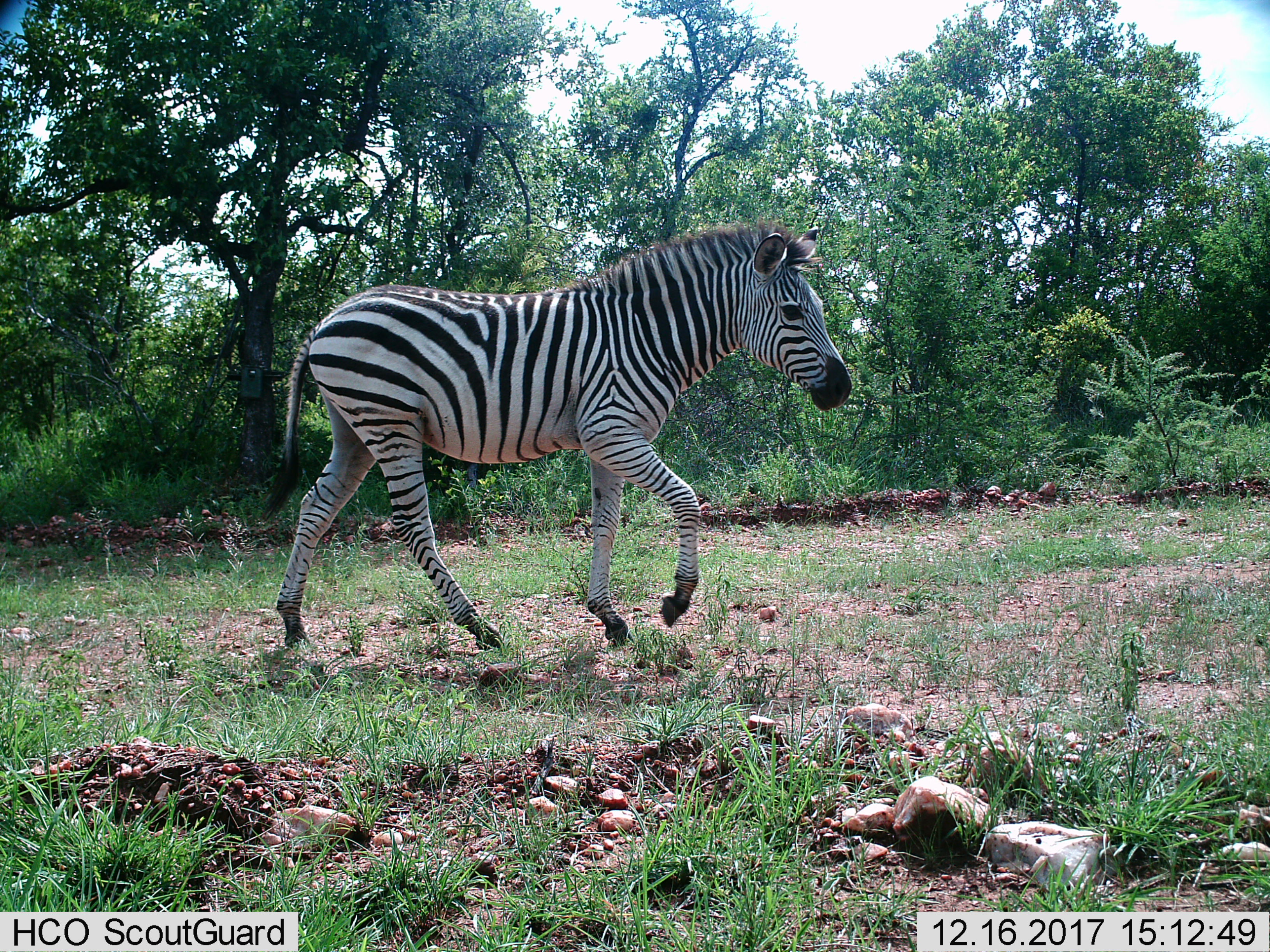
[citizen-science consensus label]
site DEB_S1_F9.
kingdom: Animalia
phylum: Chordata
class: Mammalia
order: Perissodactyla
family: Equidae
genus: Equus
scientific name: Equus quagga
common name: plains zebra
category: zebraplains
Zebraplains (plains zebra) (Equus quagga), count 1. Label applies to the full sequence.